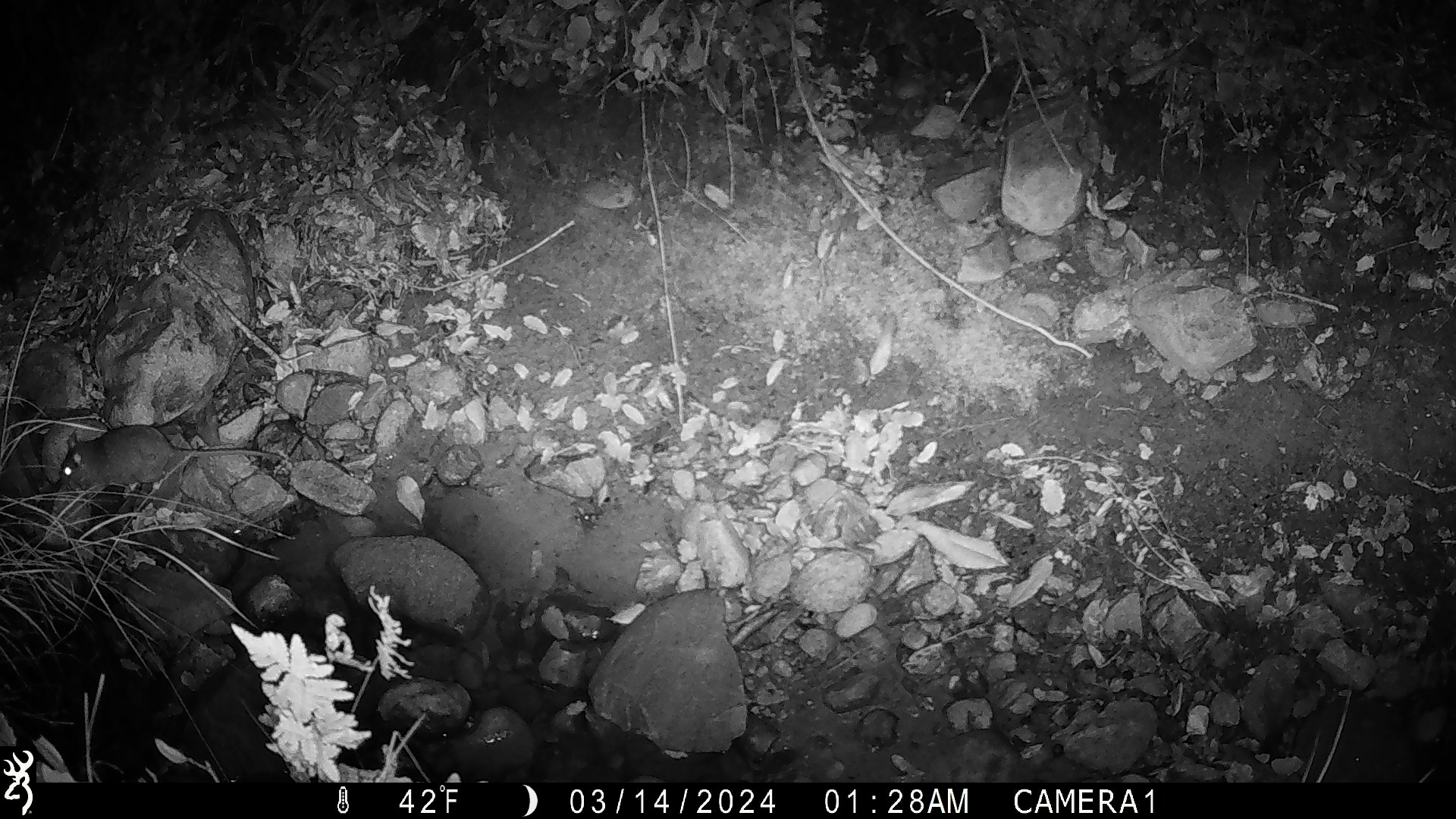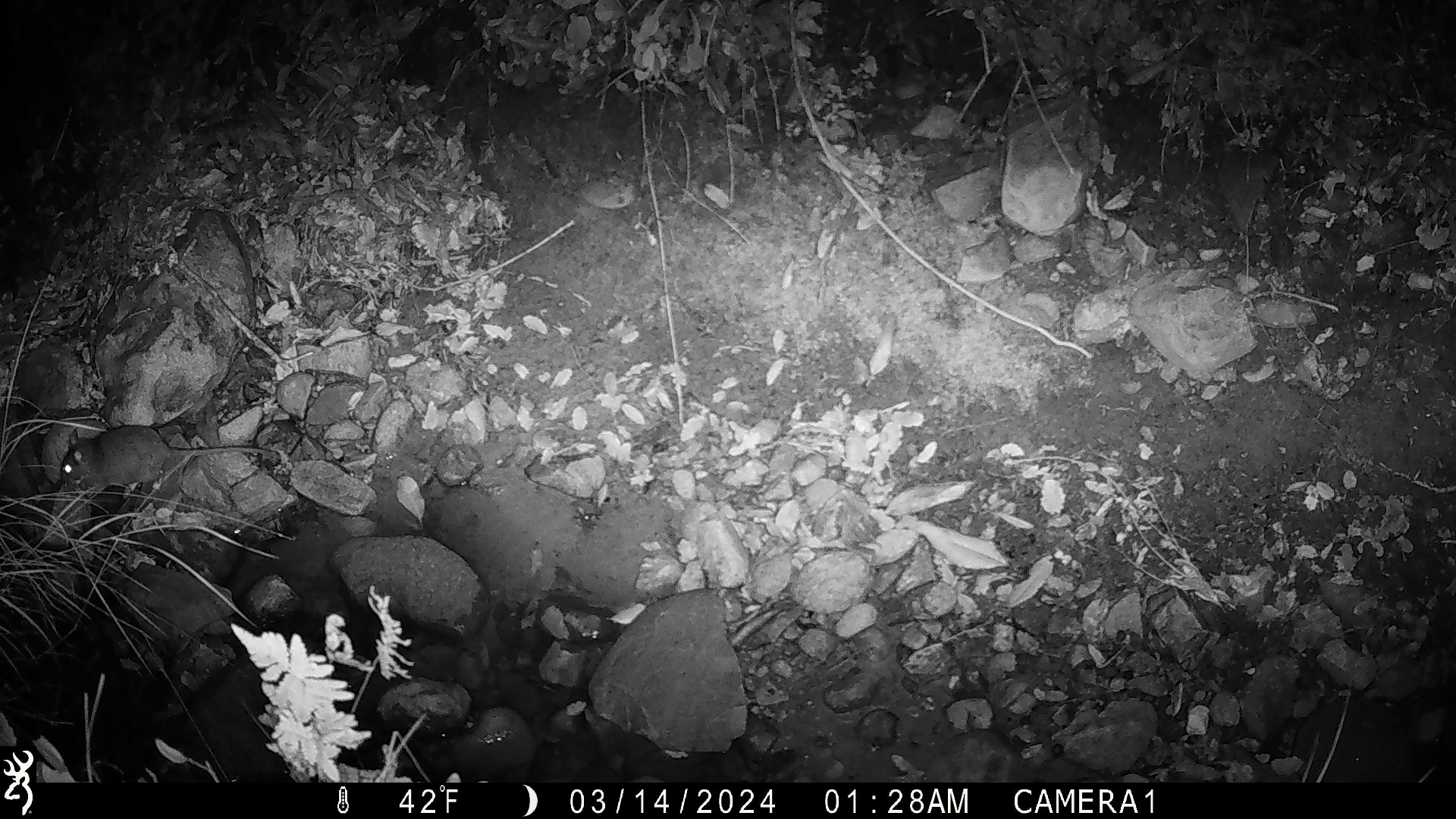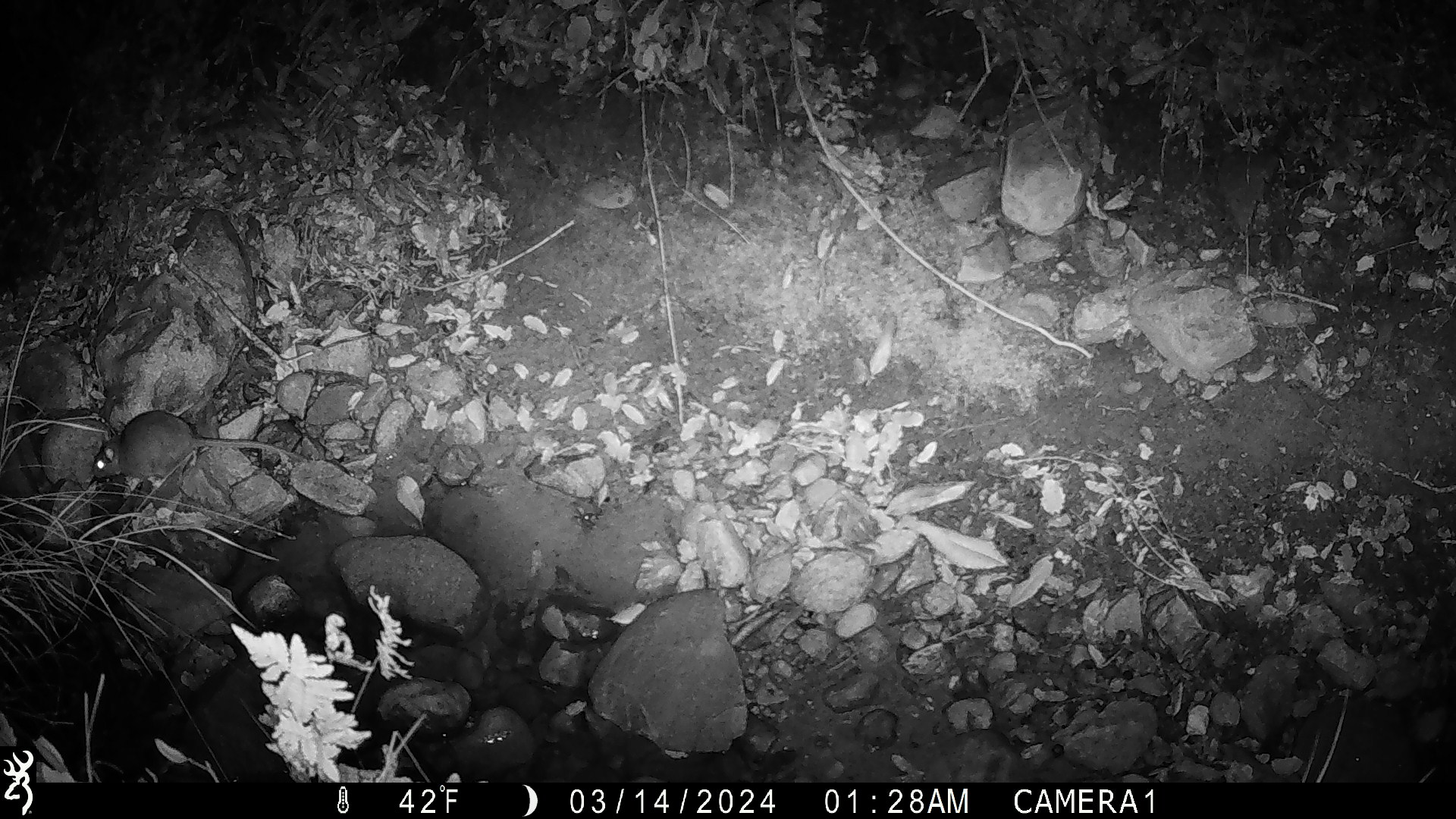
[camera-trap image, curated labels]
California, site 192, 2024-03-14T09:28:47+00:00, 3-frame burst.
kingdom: Animalia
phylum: Chordata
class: Mammalia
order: Rodentia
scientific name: Rodentia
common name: mouse or rat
Mouse or rat (Rodentia).